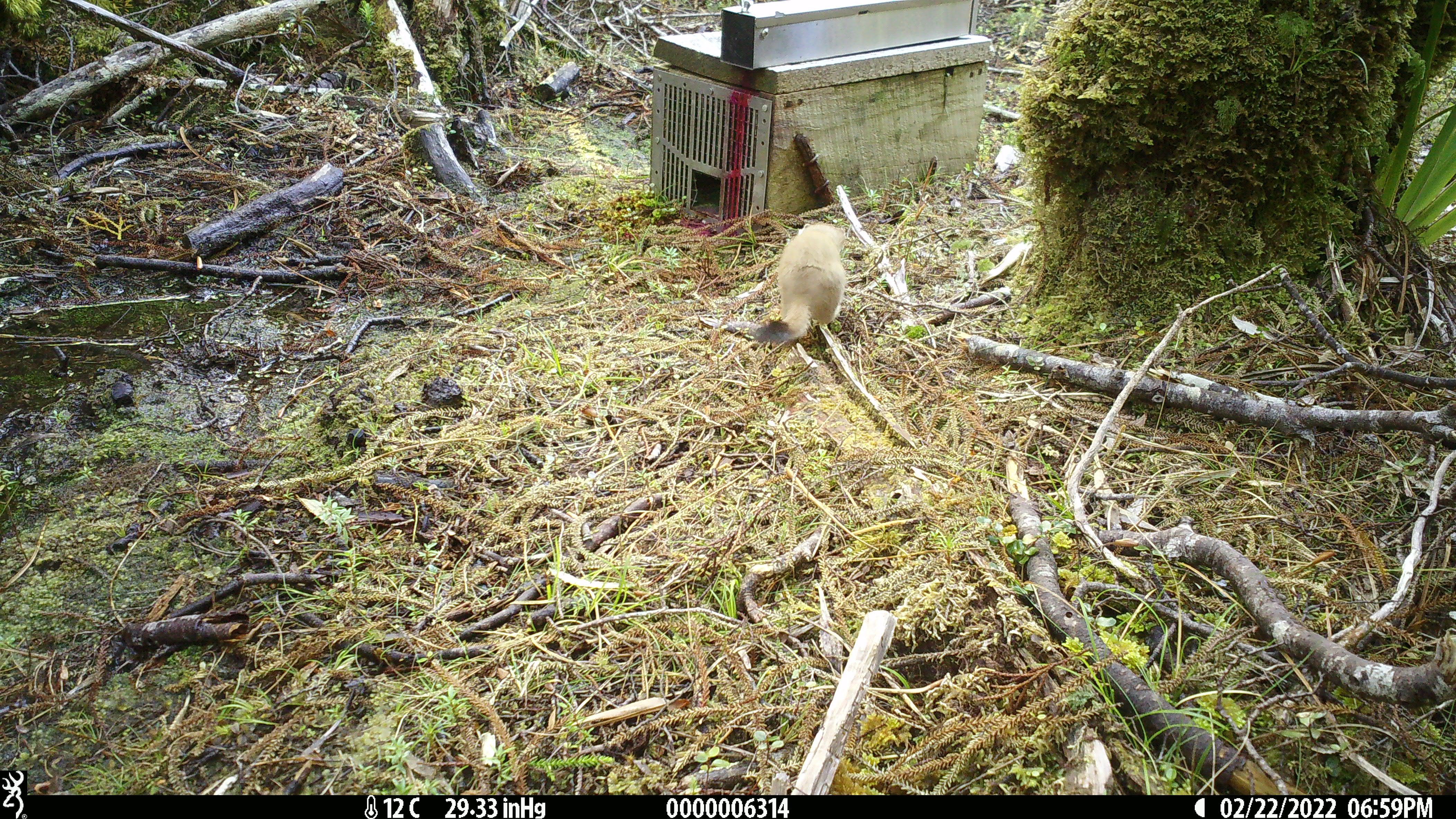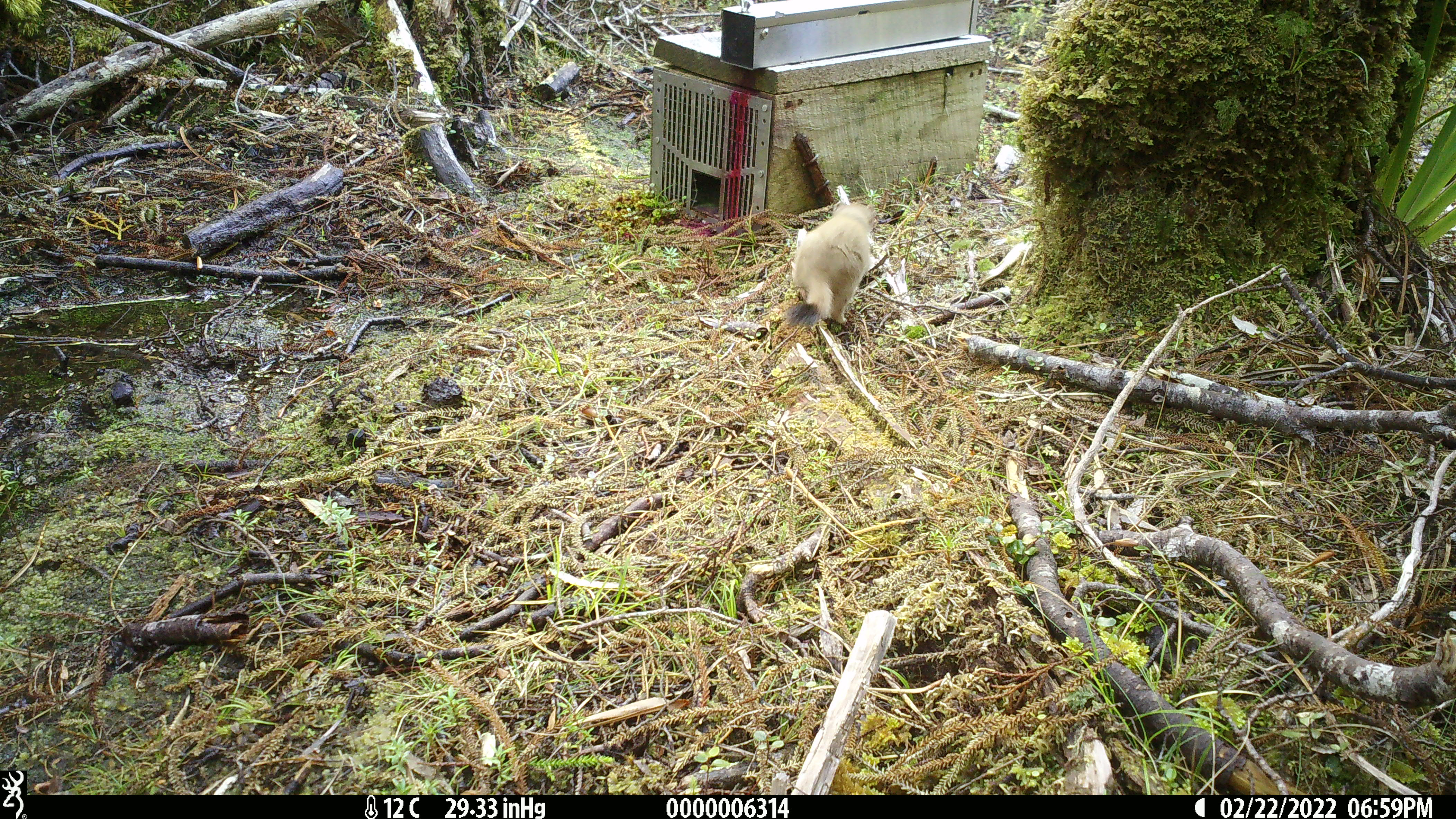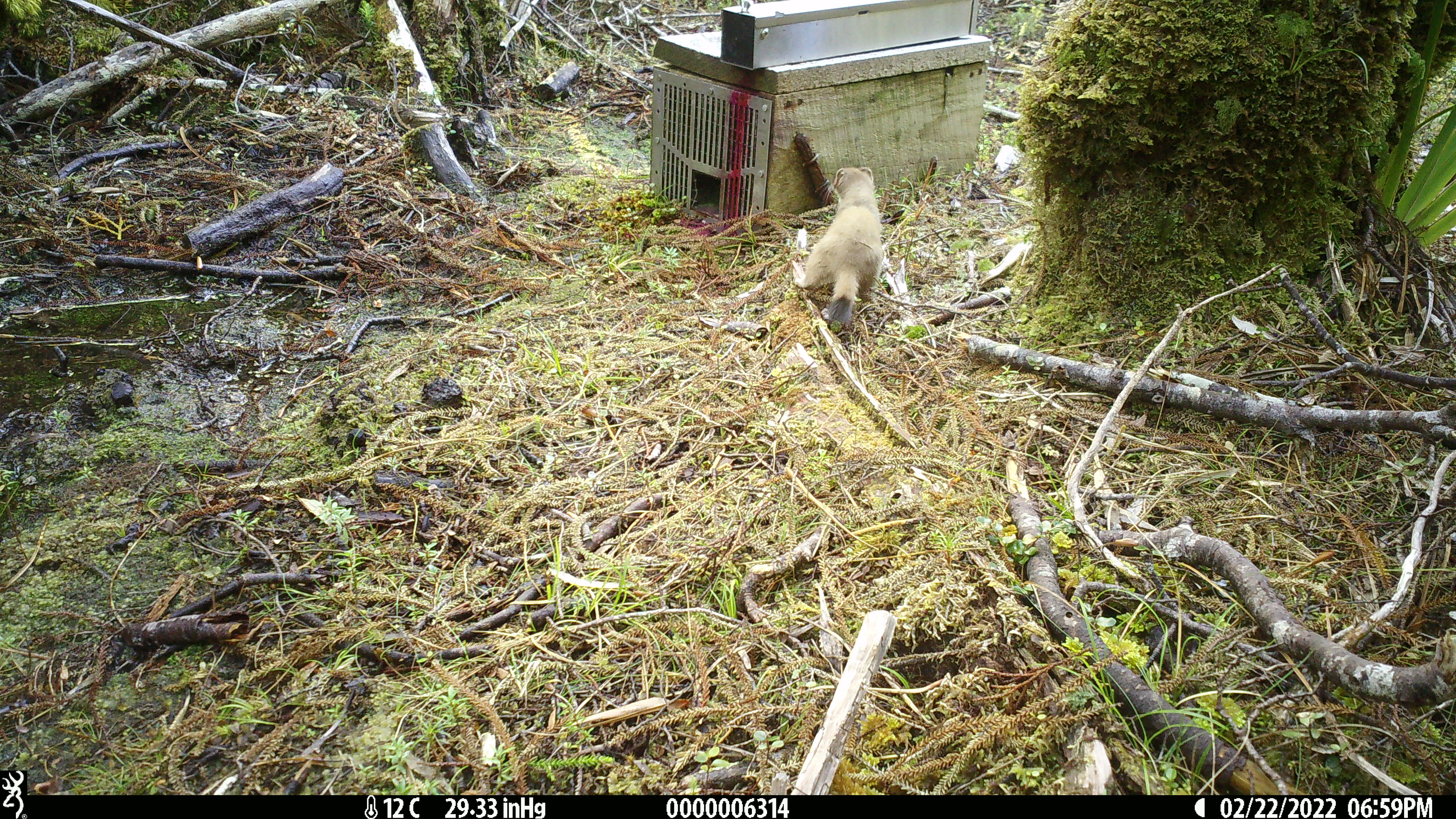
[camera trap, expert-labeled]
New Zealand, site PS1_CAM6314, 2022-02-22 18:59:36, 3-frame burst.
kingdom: Animalia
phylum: Chordata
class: Mammalia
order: Carnivora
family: Mustelidae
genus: Mustela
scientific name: Mustela erminea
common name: stoat